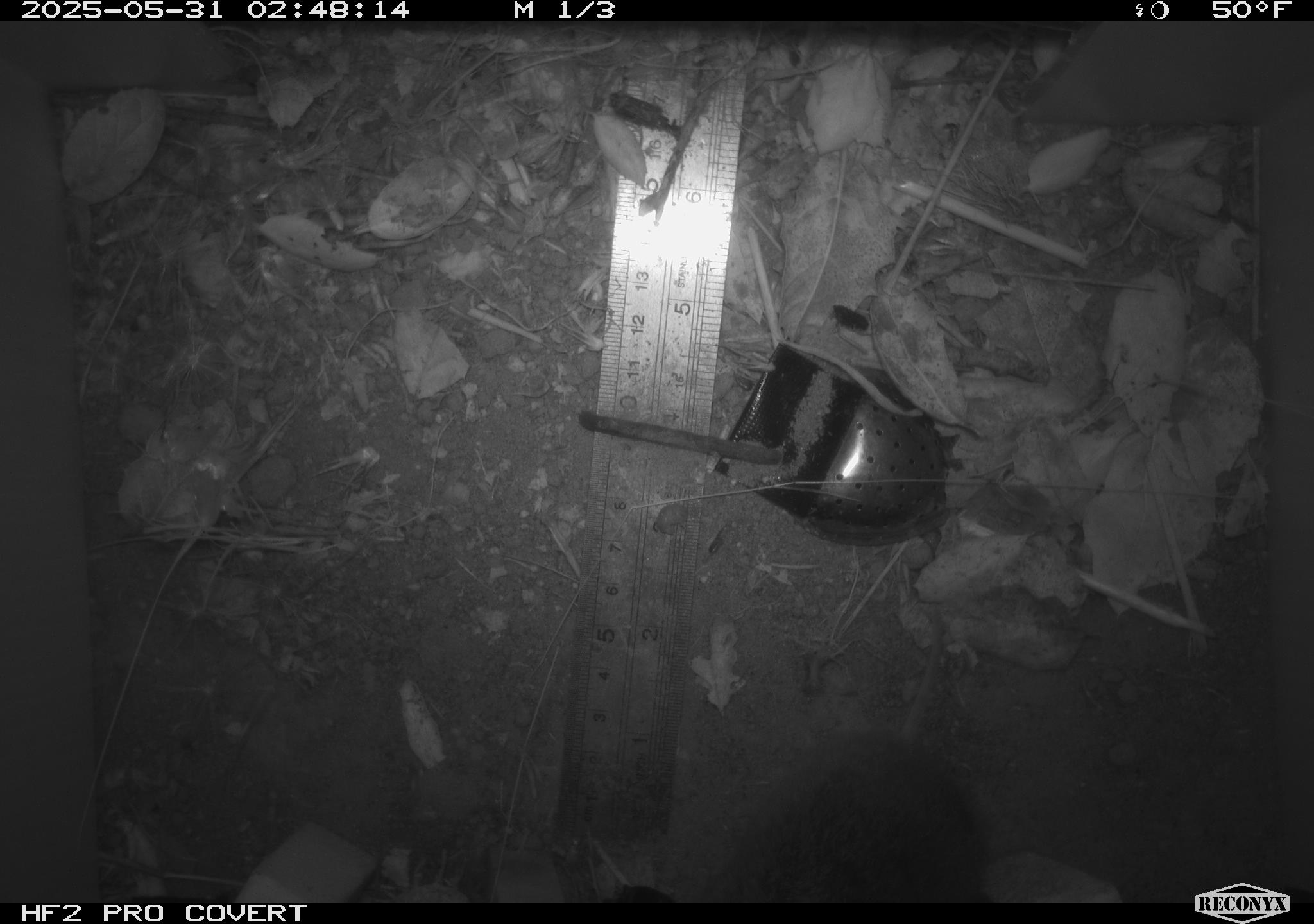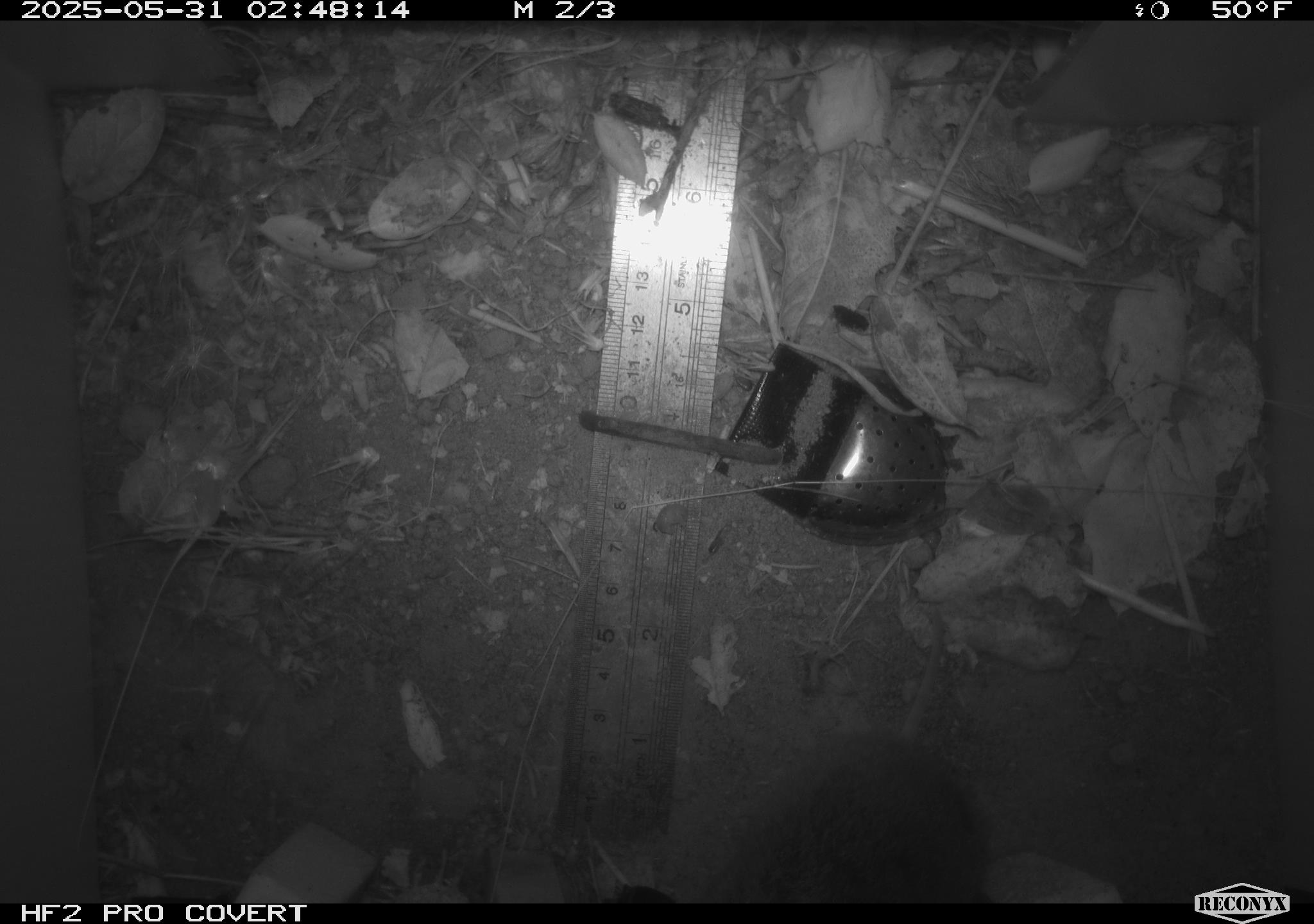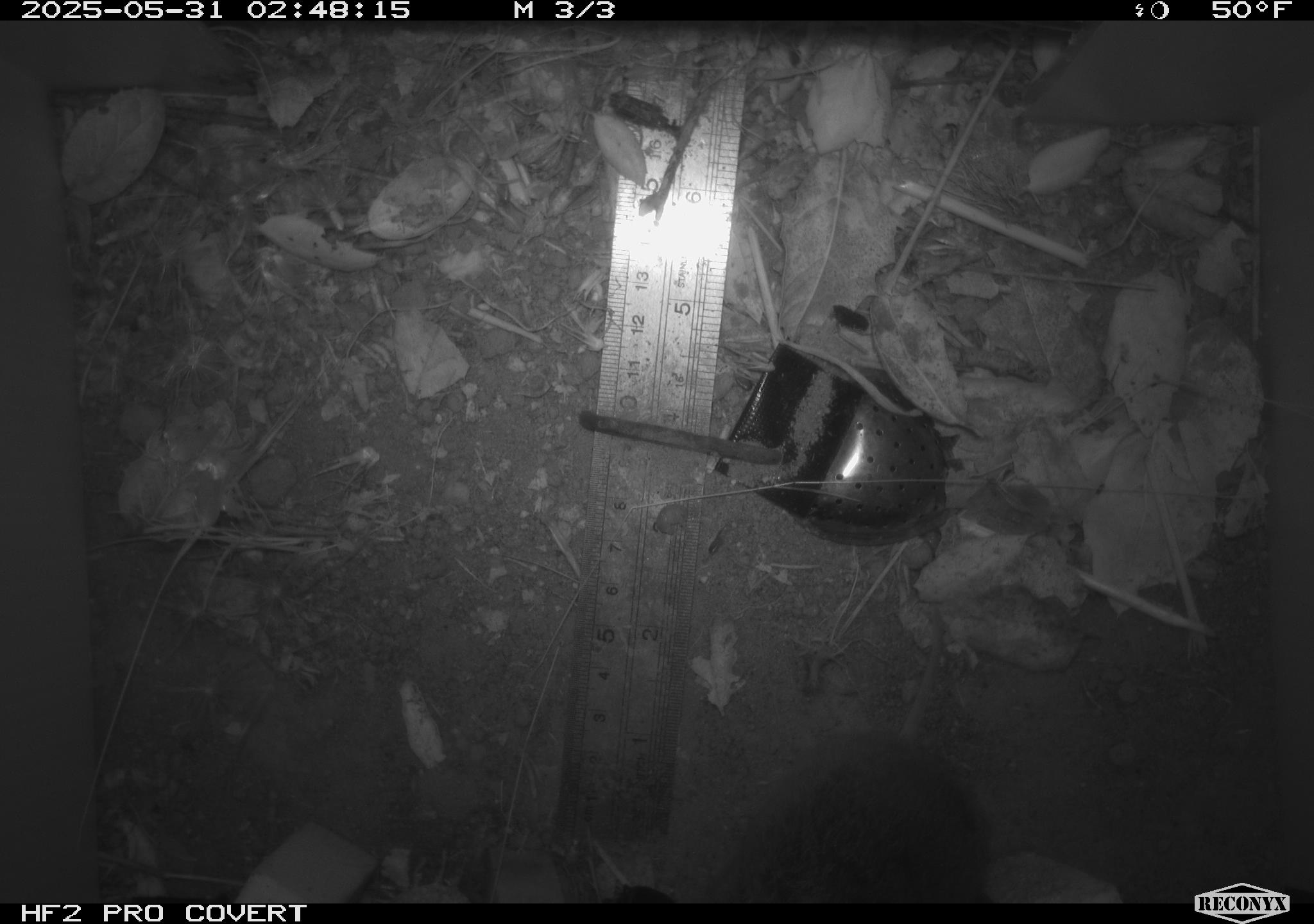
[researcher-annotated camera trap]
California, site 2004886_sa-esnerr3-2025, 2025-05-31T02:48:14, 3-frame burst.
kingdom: Animalia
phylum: Chordata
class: Mammalia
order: Rodentia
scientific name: Rodentia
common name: rodent